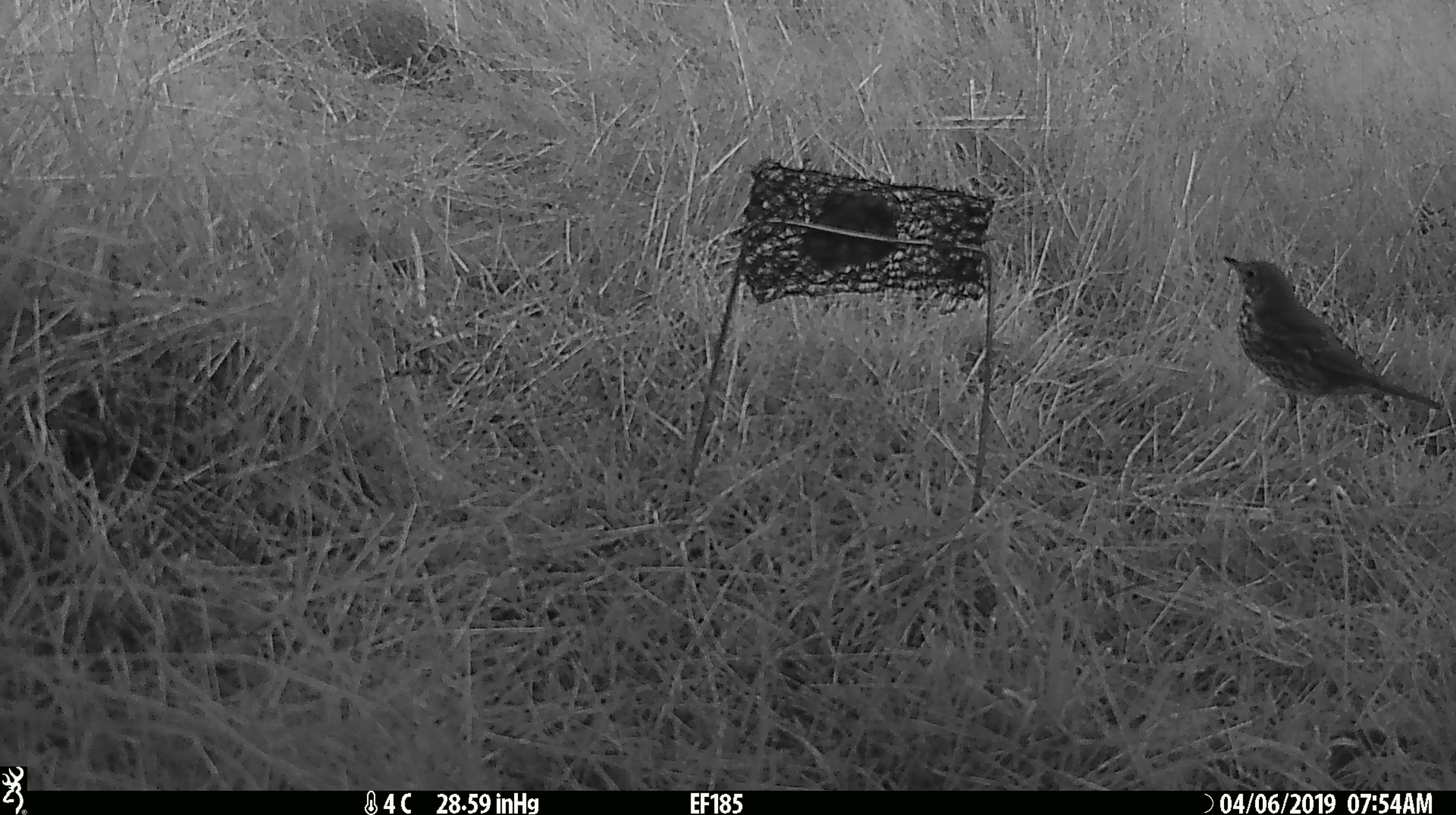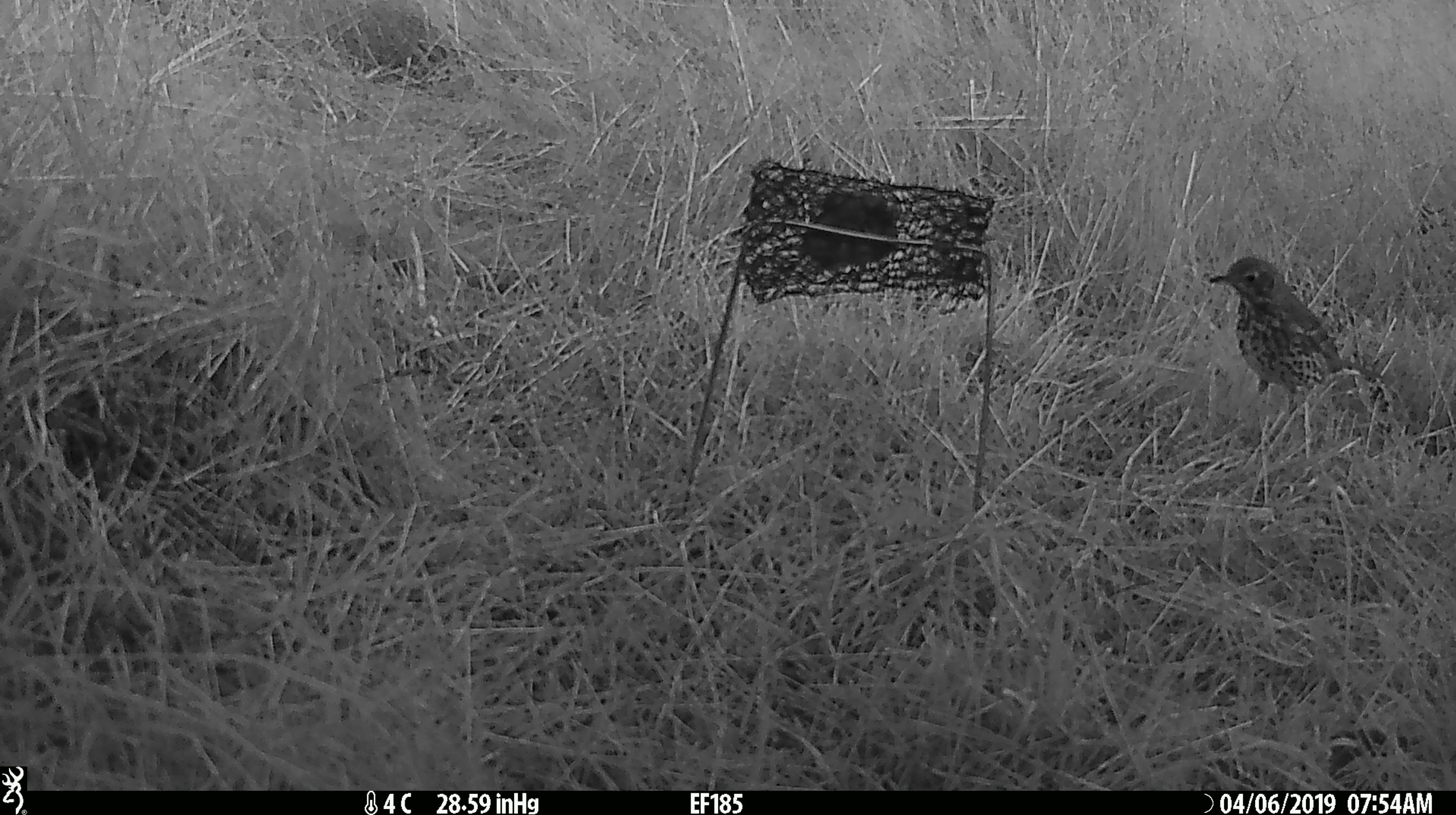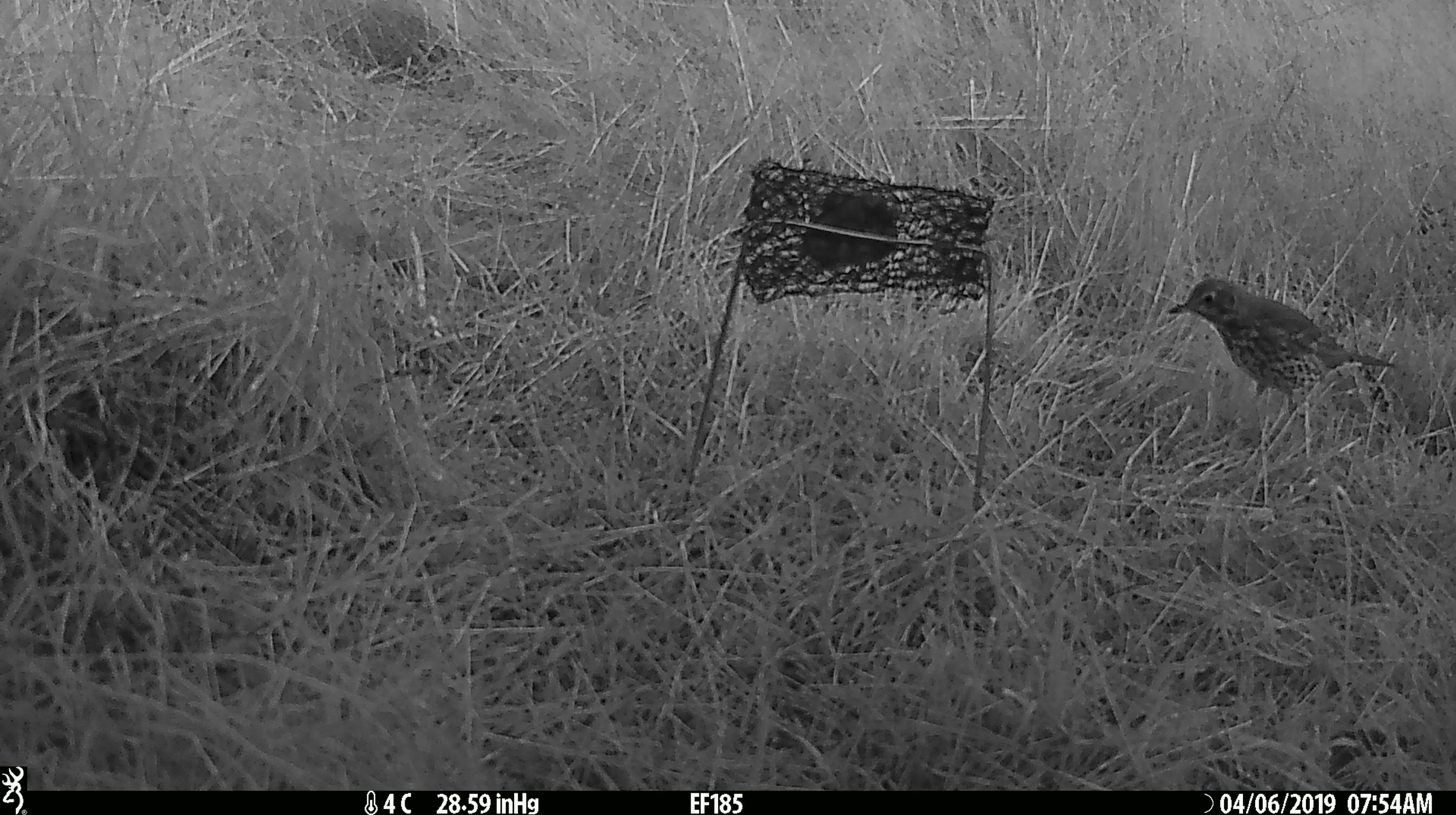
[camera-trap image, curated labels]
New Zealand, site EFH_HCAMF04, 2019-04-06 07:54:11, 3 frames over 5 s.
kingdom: Animalia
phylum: Chordata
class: Aves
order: Passeriformes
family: Turdidae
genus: Turdus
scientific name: Turdus philomelos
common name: song thrush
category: thrush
Thrush (song thrush) (Turdus philomelos).